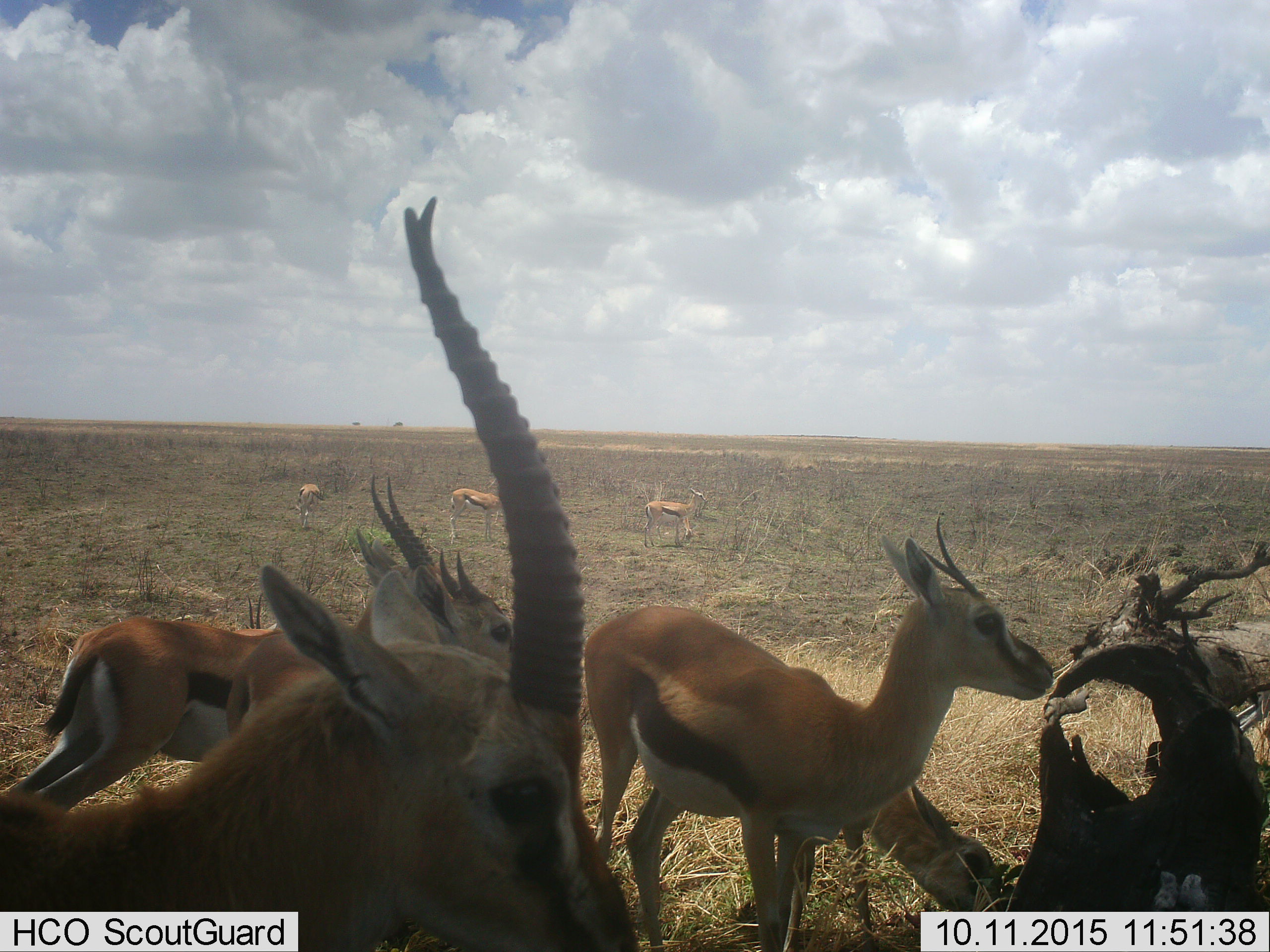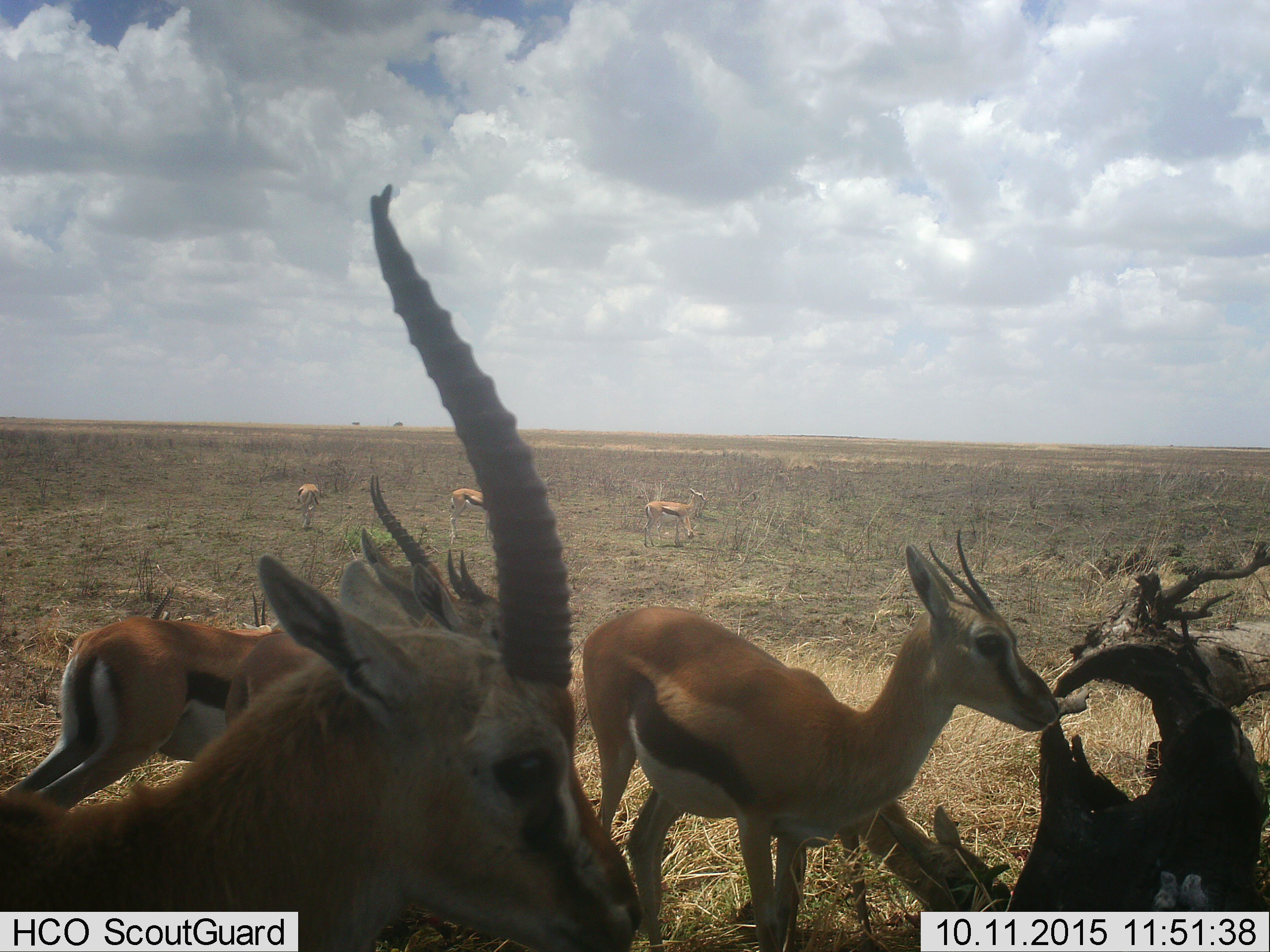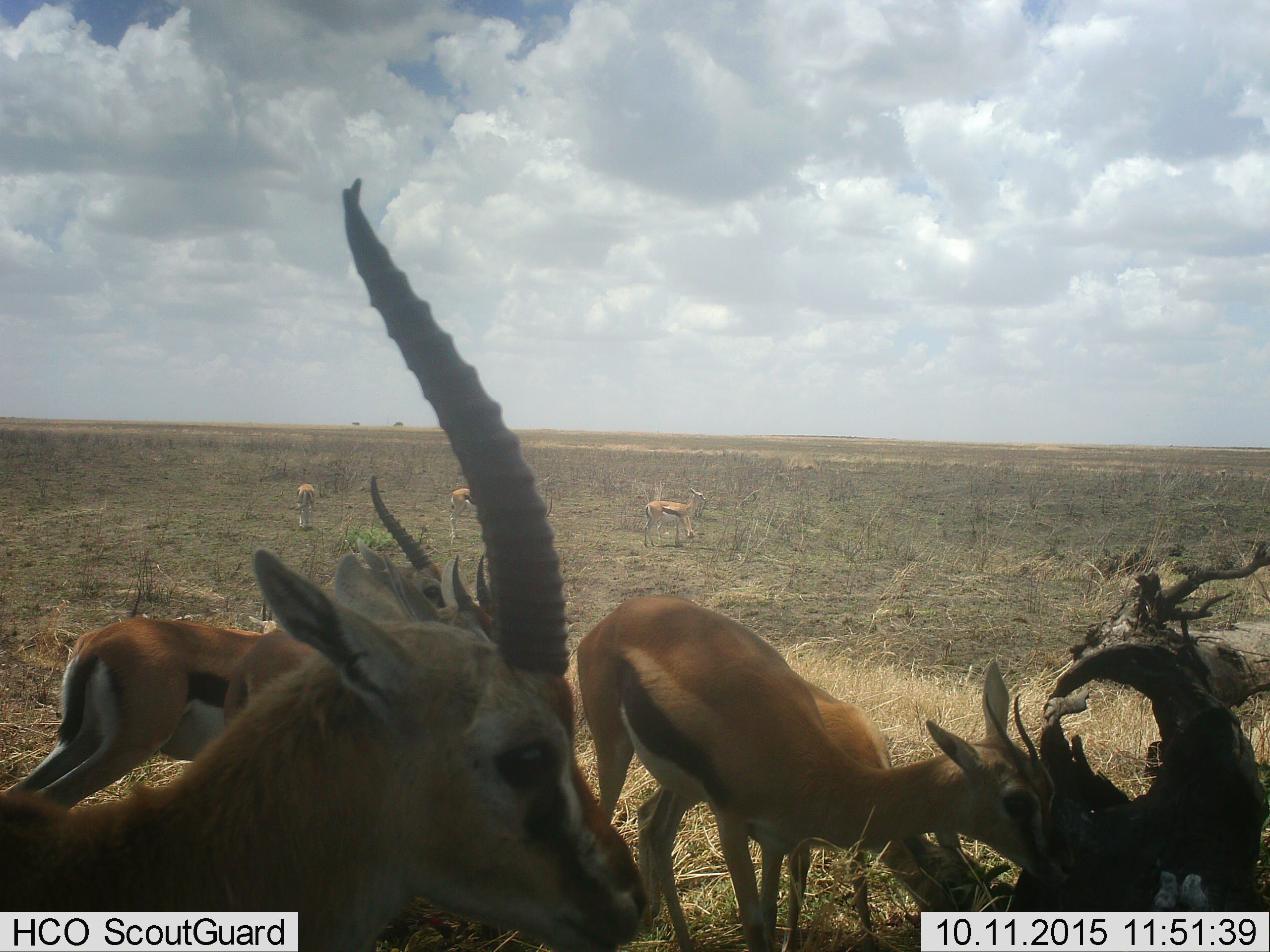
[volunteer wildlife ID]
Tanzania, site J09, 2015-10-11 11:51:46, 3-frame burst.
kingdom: Animalia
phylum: Chordata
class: Mammalia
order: Artiodactyla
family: Bovidae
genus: Eudorcas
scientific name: Eudorcas thomsonii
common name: thomson's gazelle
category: gazellethomsons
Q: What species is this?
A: Gazellethomsons (thomson's gazelle) (Eudorcas thomsonii).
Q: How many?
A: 8.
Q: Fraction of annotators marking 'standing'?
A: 90%.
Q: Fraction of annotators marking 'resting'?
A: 0%.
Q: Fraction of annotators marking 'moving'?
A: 20%.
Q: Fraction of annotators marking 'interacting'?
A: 0%.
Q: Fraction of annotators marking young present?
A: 20%.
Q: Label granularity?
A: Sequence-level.